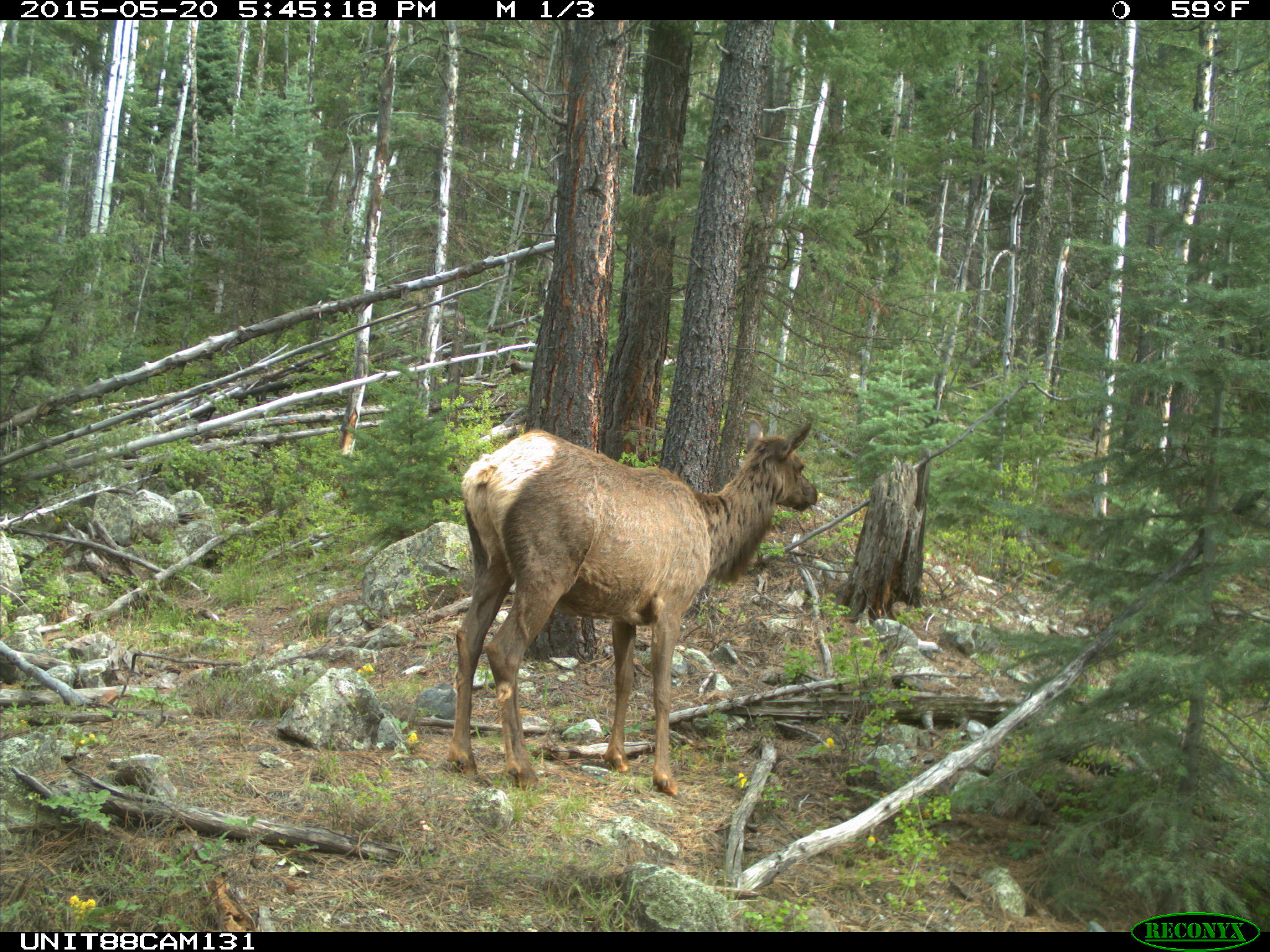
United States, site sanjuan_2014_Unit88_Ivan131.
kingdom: Animalia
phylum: Chordata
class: Mammalia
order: Artiodactyla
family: Cervidae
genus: Cervus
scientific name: Cervus elaphus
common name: red deer